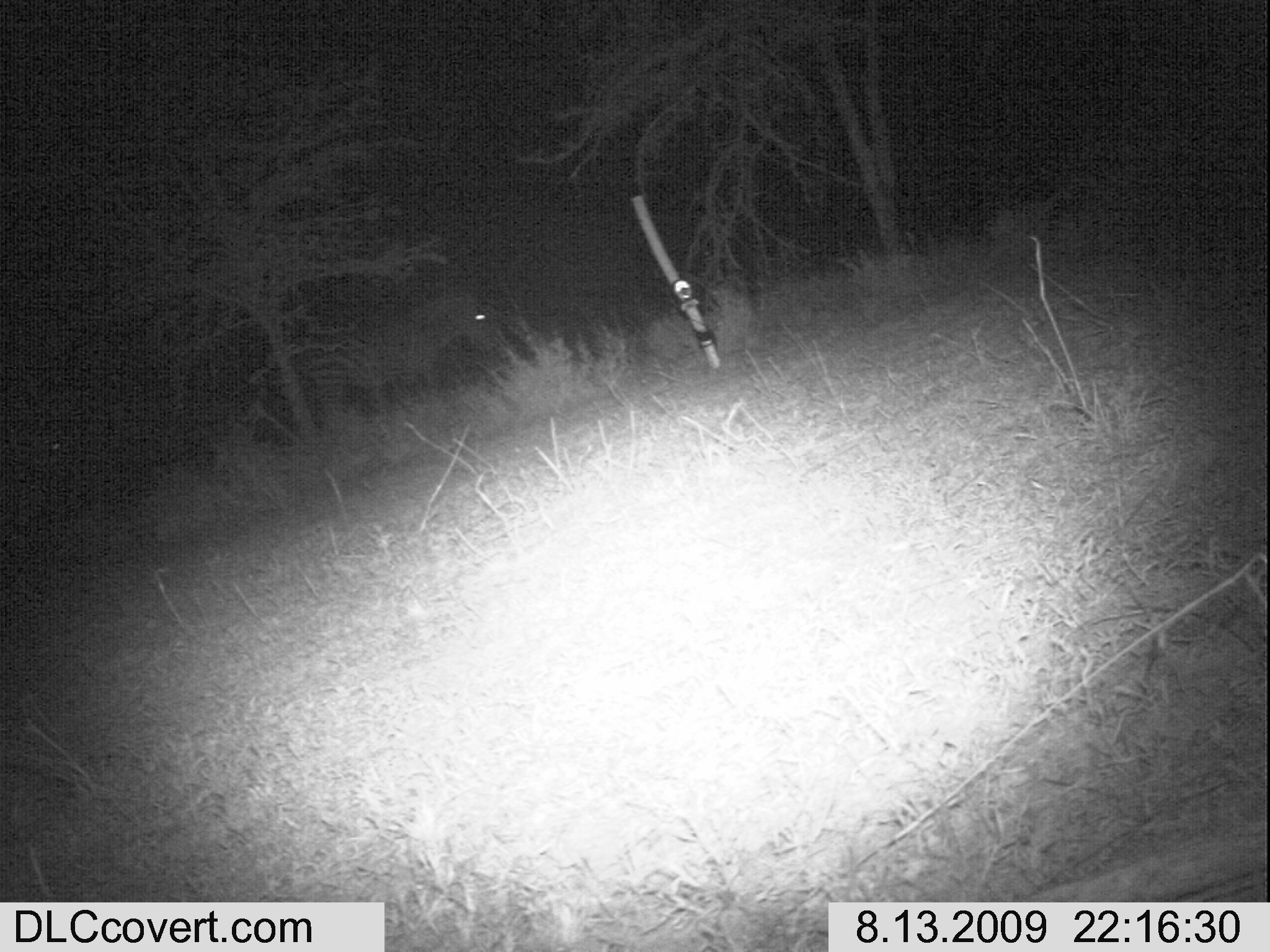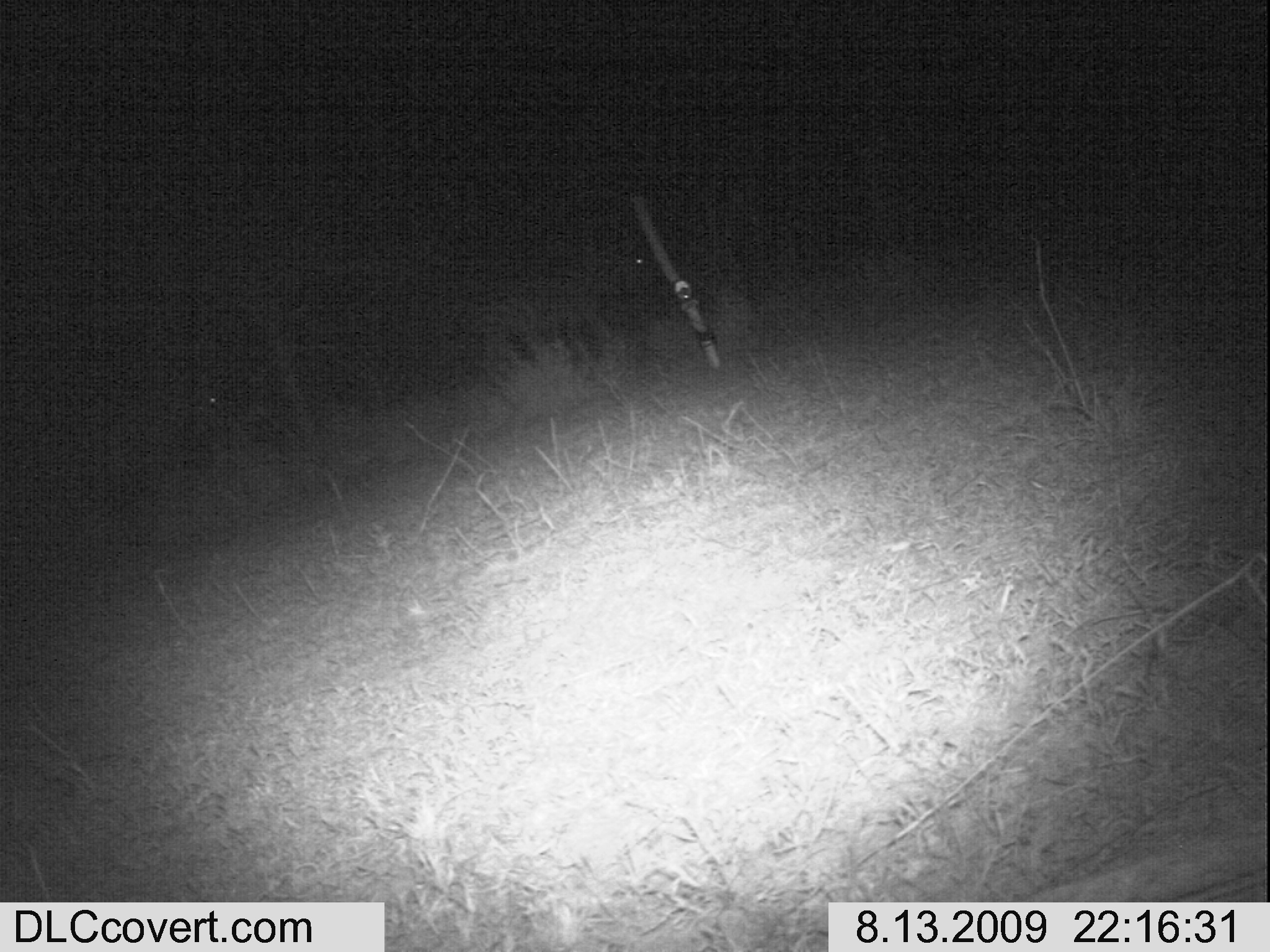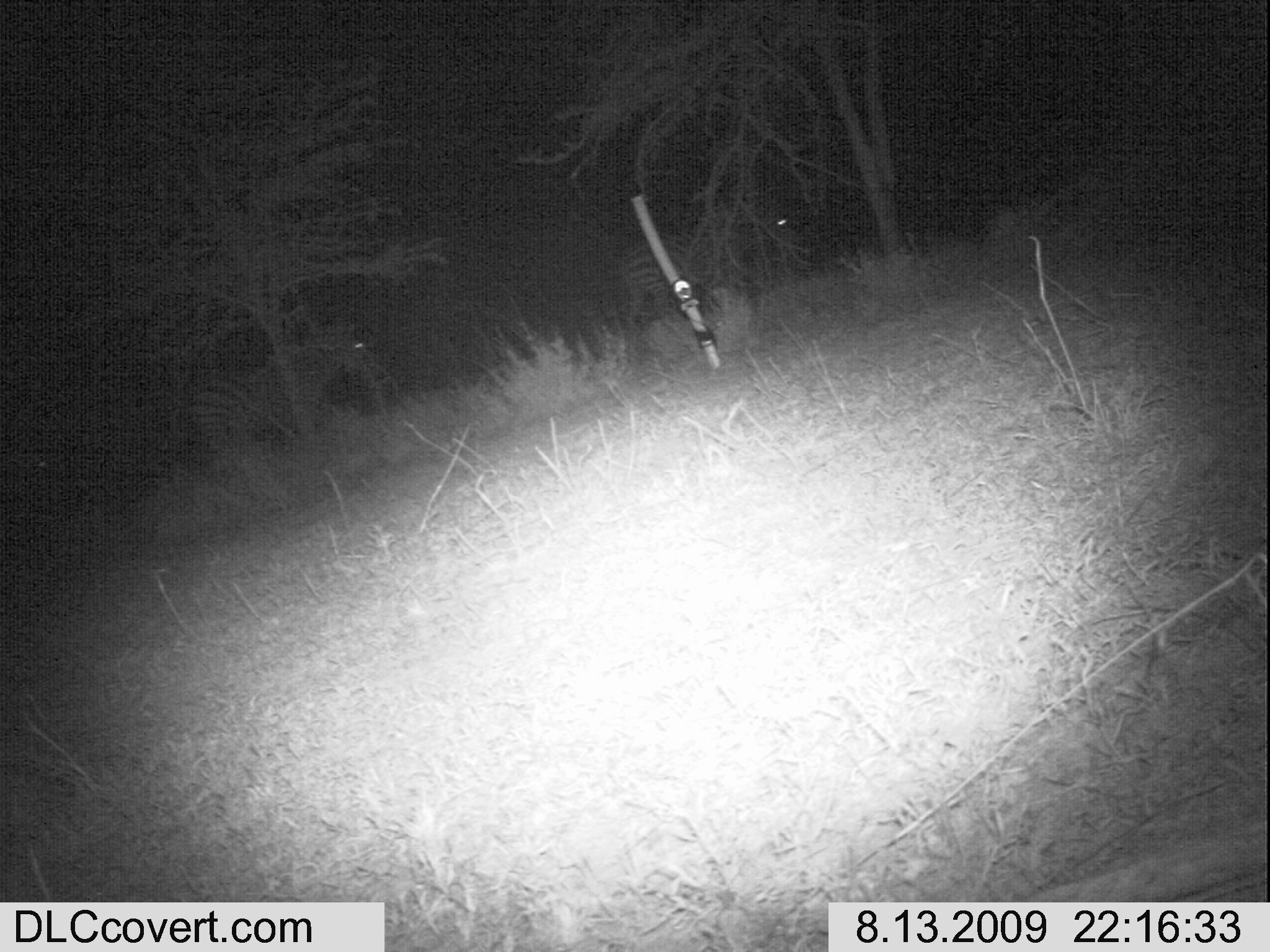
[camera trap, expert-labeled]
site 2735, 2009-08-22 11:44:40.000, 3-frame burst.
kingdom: Animalia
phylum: Chordata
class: Mammalia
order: Artiodactyla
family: Bovidae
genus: Bos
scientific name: Bos taurus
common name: domestic cattle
Bos taurus (domestic cattle), count 2.